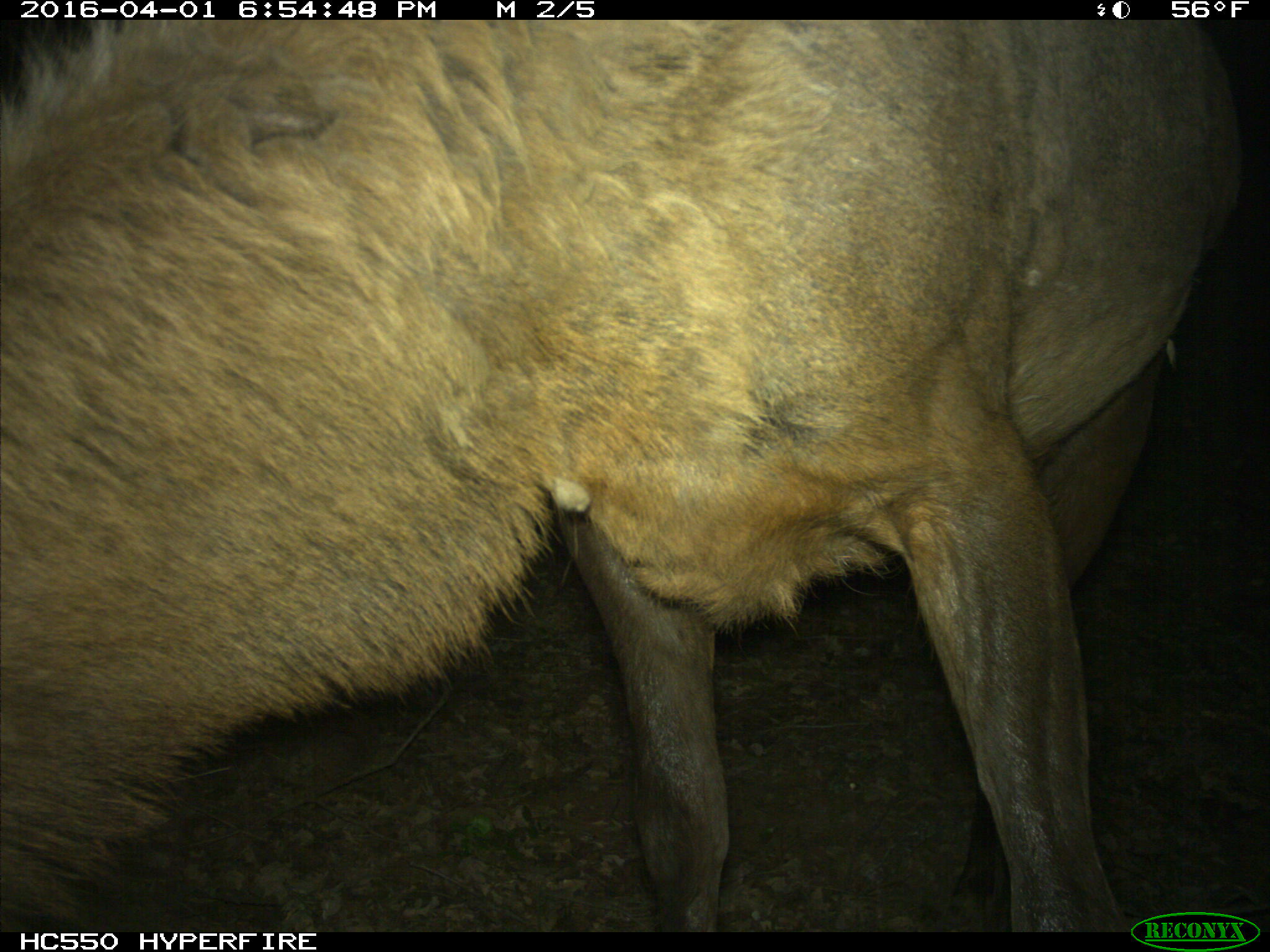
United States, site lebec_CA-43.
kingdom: Animalia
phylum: Chordata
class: Mammalia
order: Artiodactyla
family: Cervidae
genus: Cervus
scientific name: Cervus canadensis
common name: elk